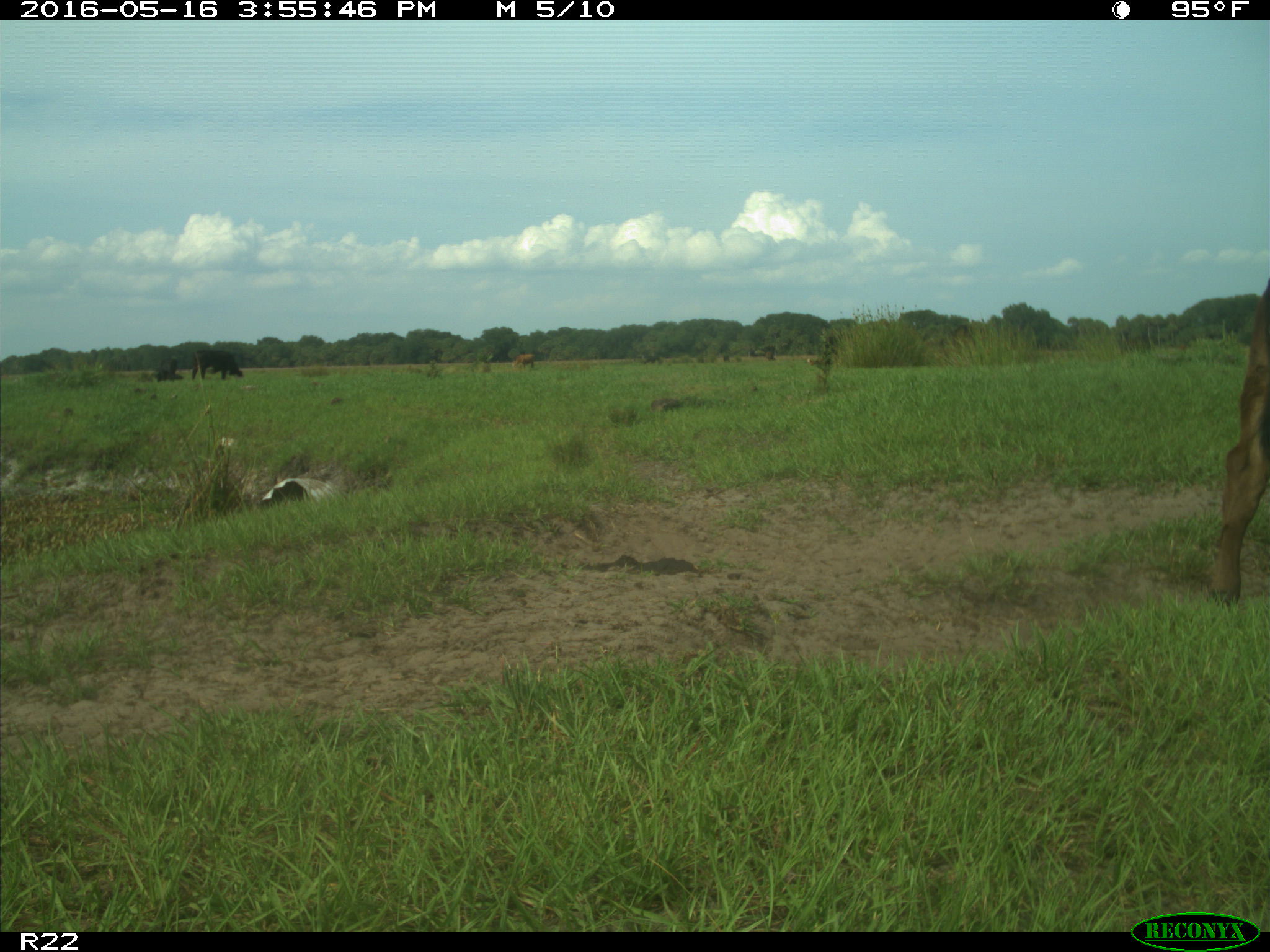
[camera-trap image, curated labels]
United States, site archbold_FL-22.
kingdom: Animalia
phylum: Chordata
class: Mammalia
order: Artiodactyla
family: Bovidae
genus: Bos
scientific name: Bos taurus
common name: domestic cow